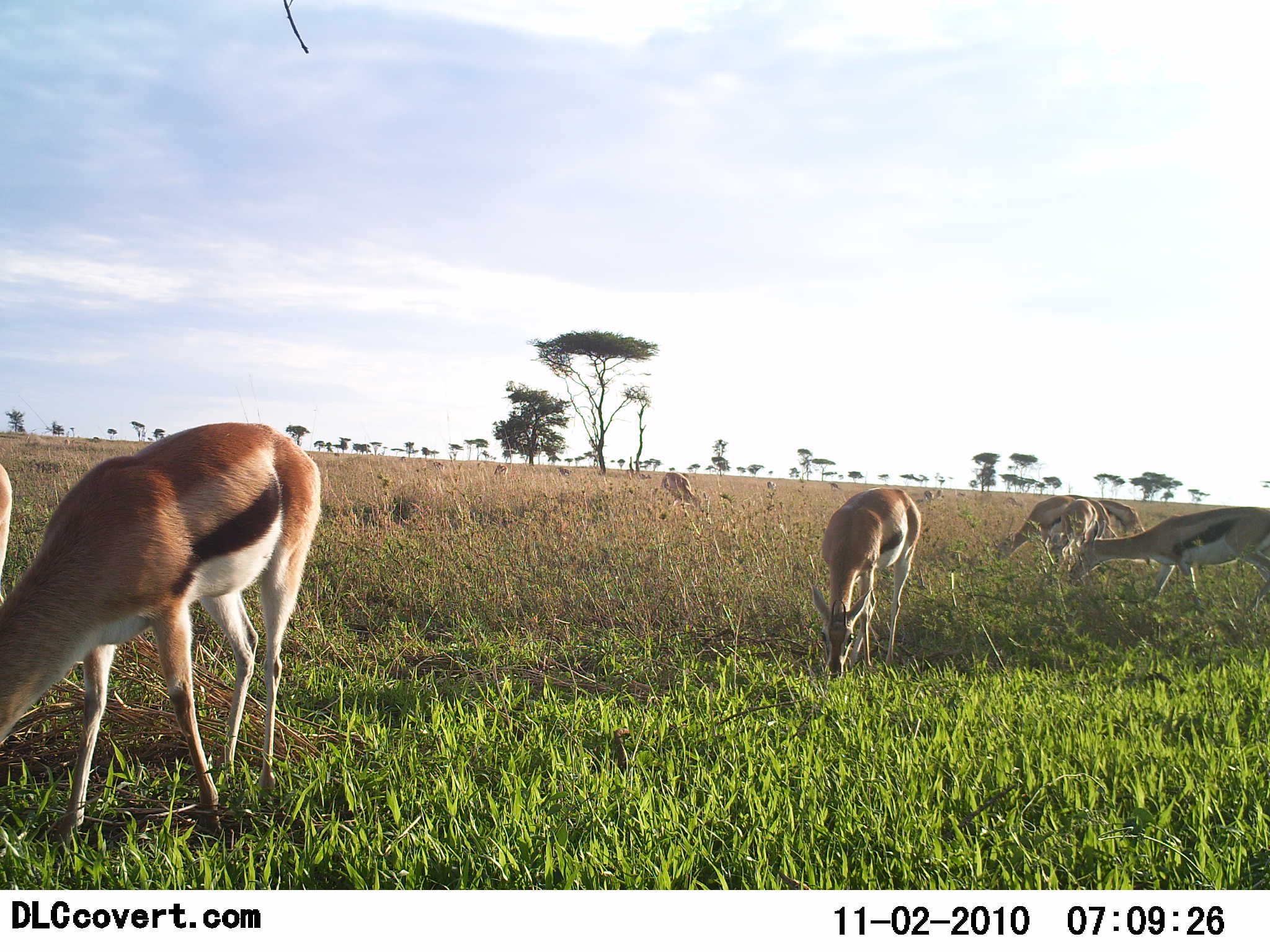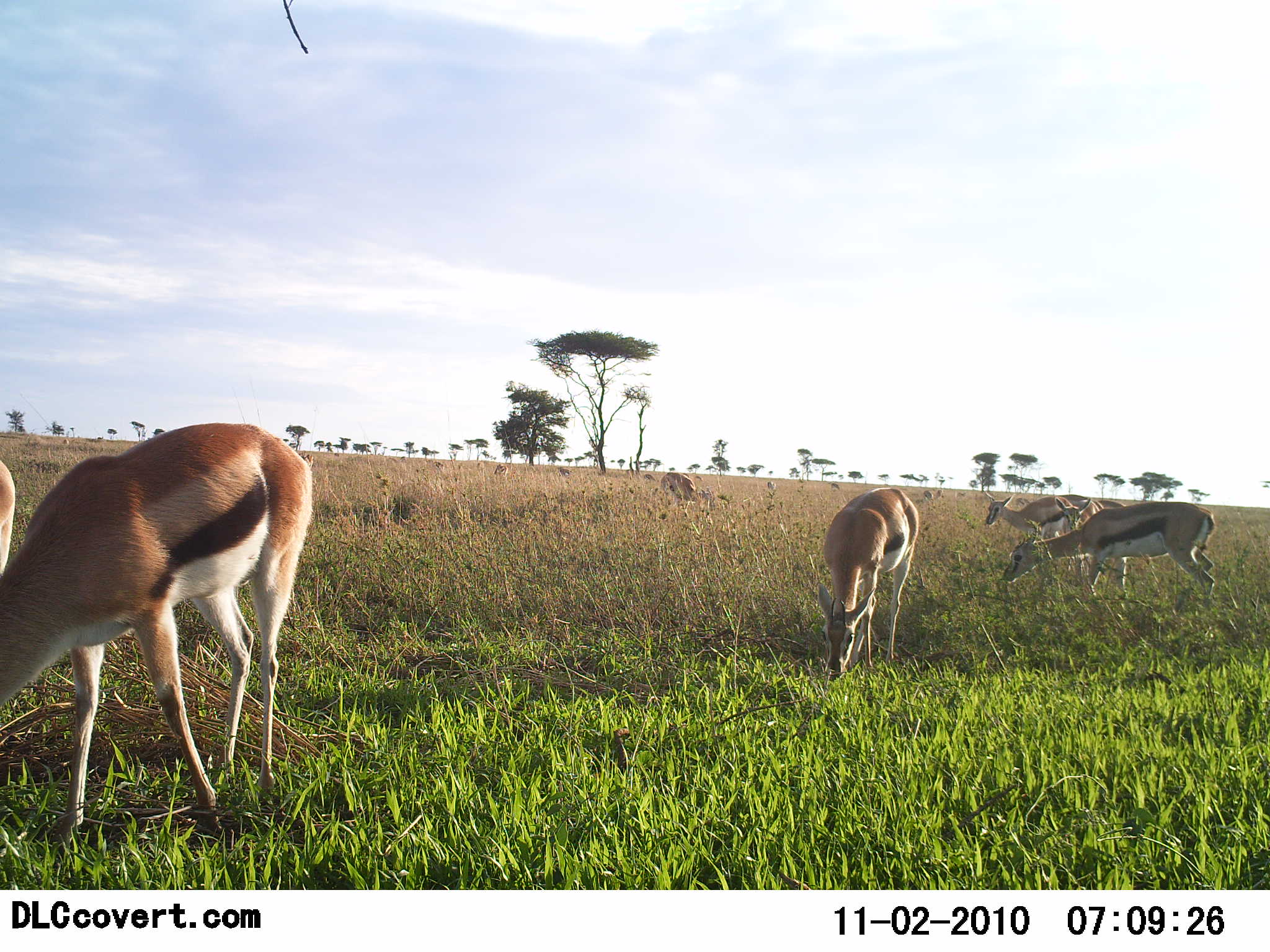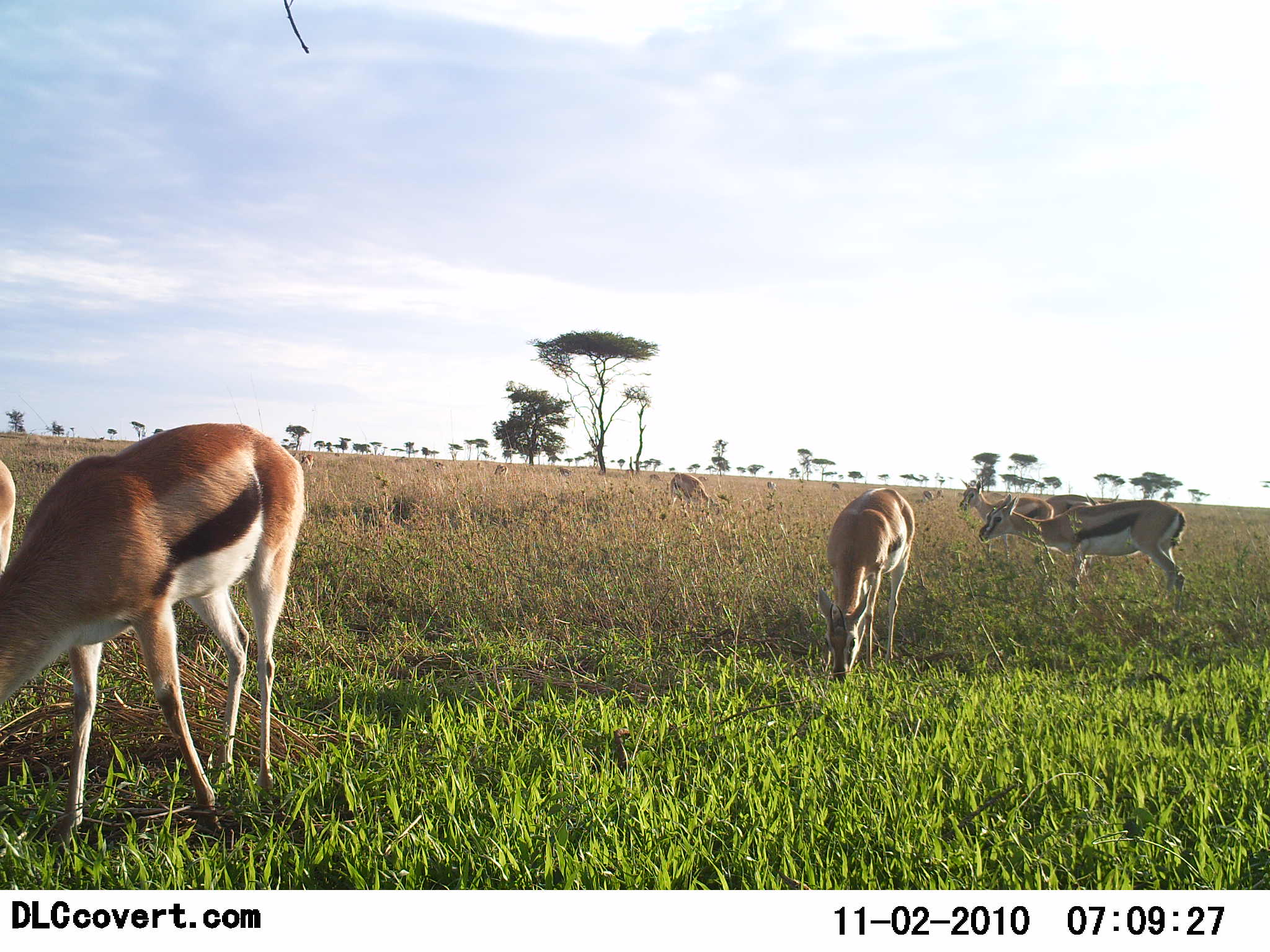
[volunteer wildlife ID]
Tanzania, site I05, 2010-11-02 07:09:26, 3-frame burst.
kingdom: Animalia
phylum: Chordata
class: Mammalia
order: Artiodactyla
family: Bovidae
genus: Eudorcas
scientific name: Eudorcas thomsonii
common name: thomson's gazelle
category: gazellethomsons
Gazellethomsons (thomson's gazelle) (Eudorcas thomsonii), count 8. Behavior (volunteer vote fractions): standing 27%, resting 0%, moving 27%, interacting 7%. Young present (vote fraction): 7%. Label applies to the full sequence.